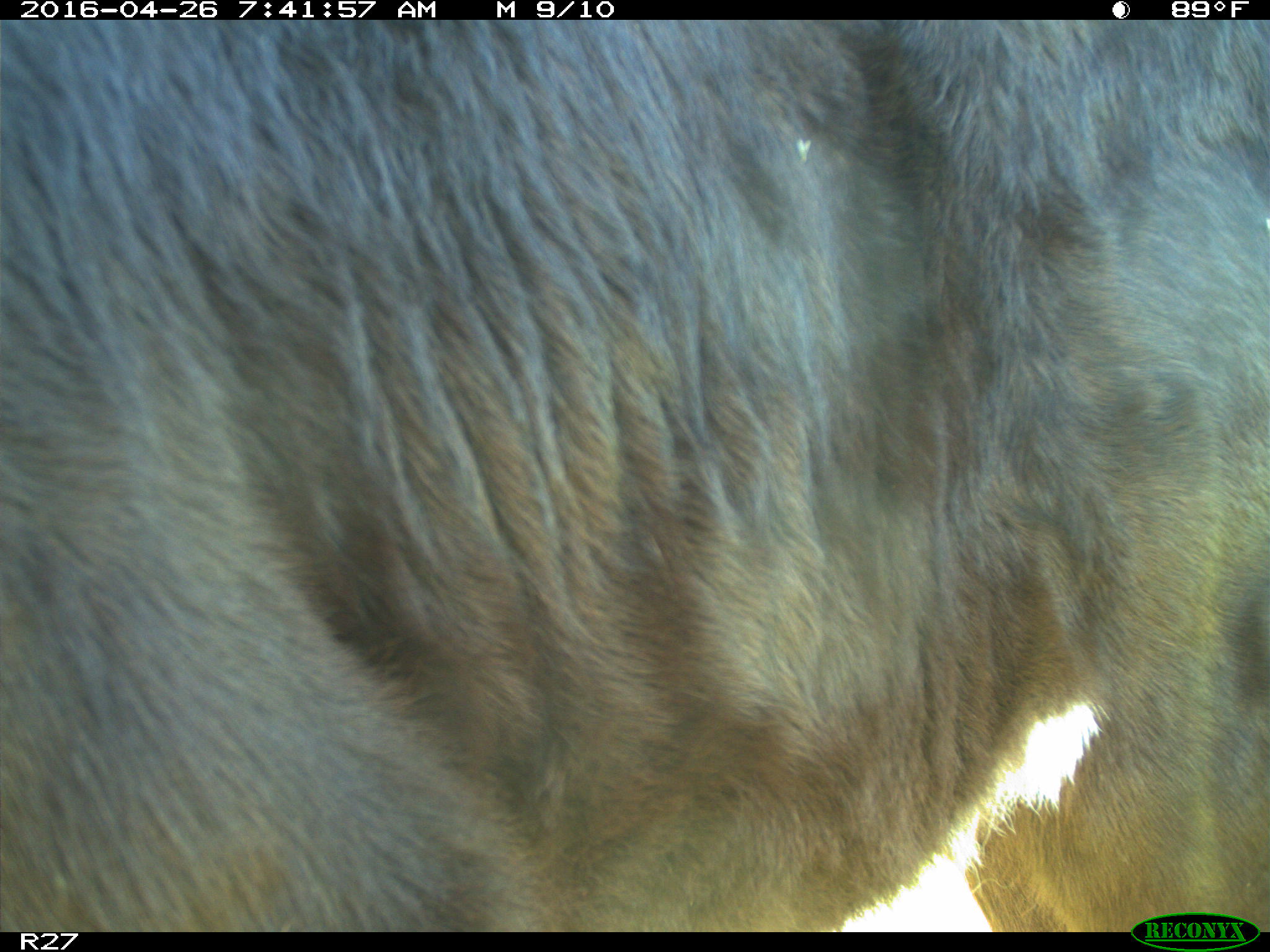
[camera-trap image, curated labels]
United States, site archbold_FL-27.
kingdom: Animalia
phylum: Chordata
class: Mammalia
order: Artiodactyla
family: Bovidae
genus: Bos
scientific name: Bos taurus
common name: domestic cow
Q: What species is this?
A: Bos taurus (domestic cow).